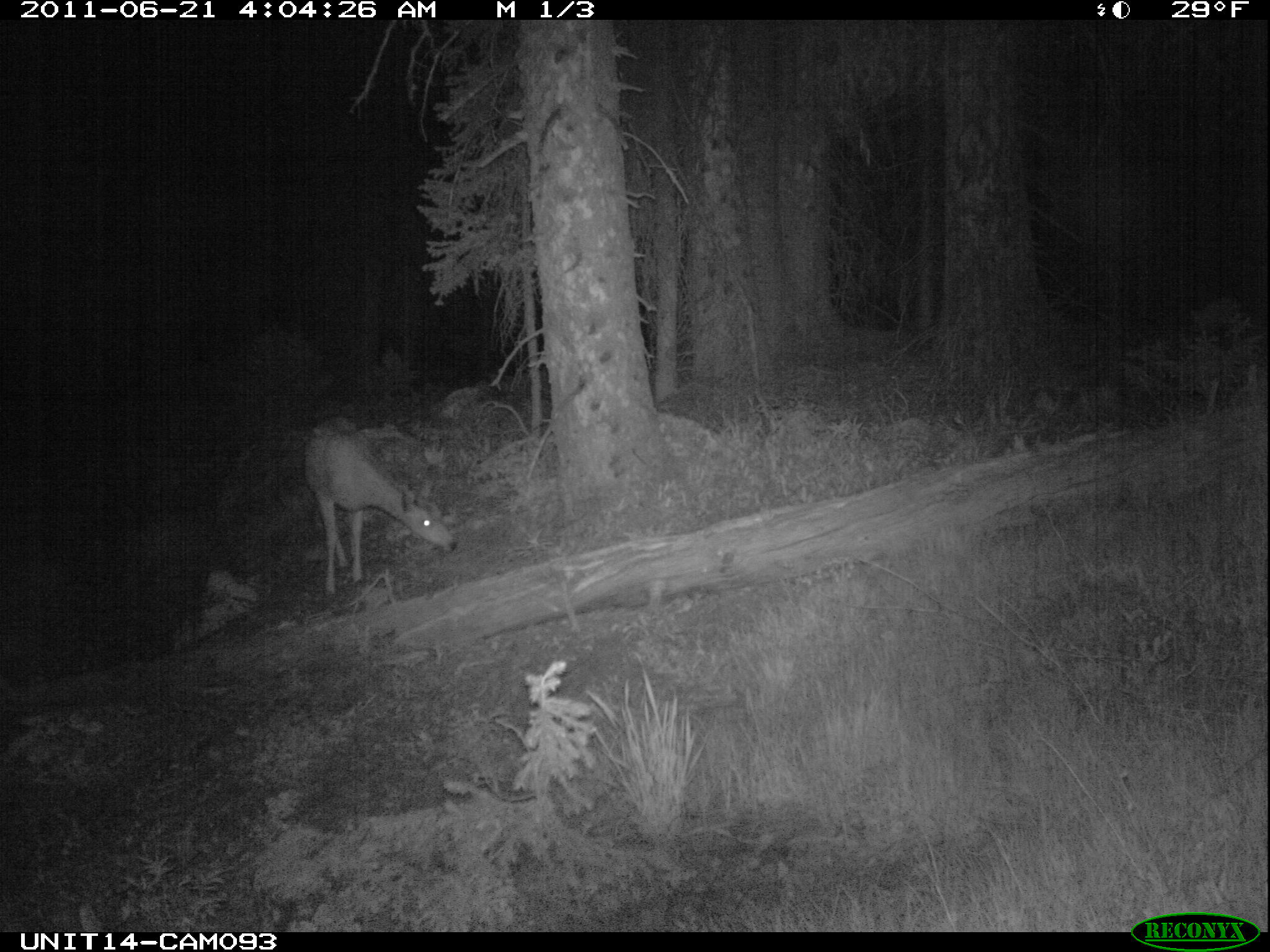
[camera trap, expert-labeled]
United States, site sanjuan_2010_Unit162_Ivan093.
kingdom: Animalia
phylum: Chordata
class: Mammalia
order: Artiodactyla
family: Cervidae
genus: Odocoileus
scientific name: Odocoileus hemionus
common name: mule deer